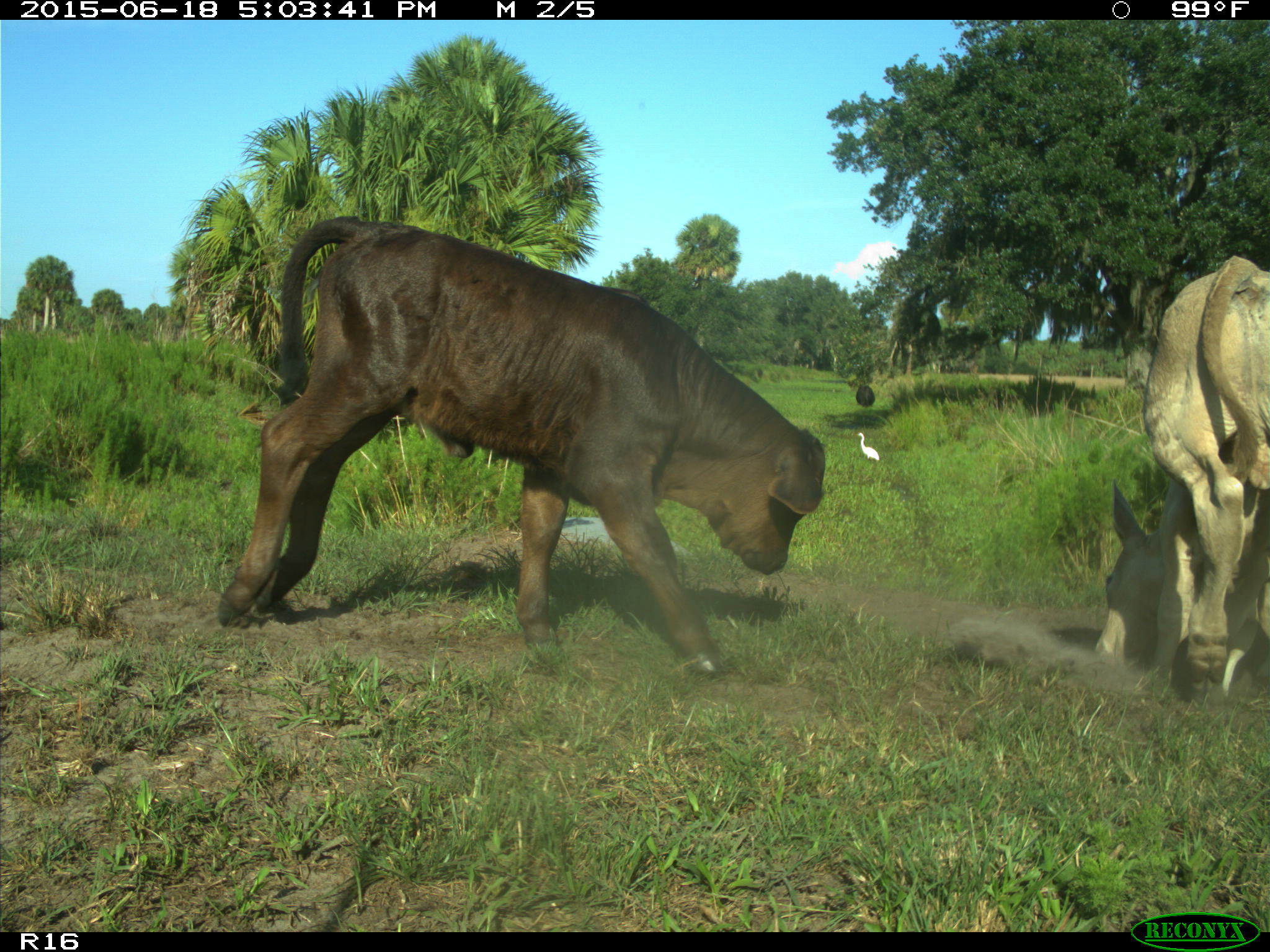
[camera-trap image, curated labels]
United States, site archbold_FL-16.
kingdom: Animalia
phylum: Chordata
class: Mammalia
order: Artiodactyla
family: Bovidae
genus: Bos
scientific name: Bos taurus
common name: domestic cow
Bos taurus (domestic cow).